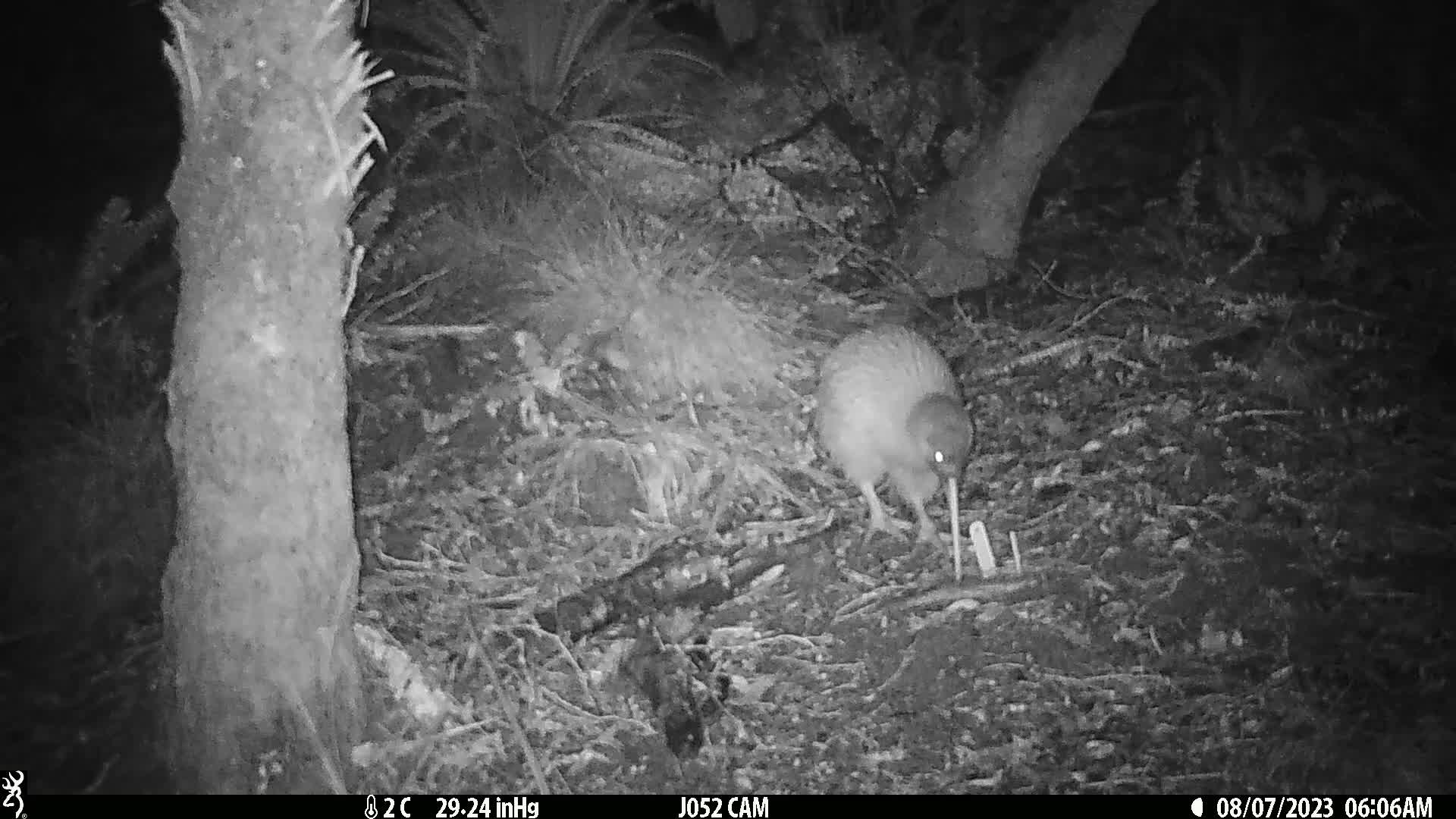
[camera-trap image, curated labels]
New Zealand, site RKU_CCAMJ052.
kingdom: Animalia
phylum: Chordata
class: Aves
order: Apterygiformes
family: Apterygidae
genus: Apteryx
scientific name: Apteryx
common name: kiwi